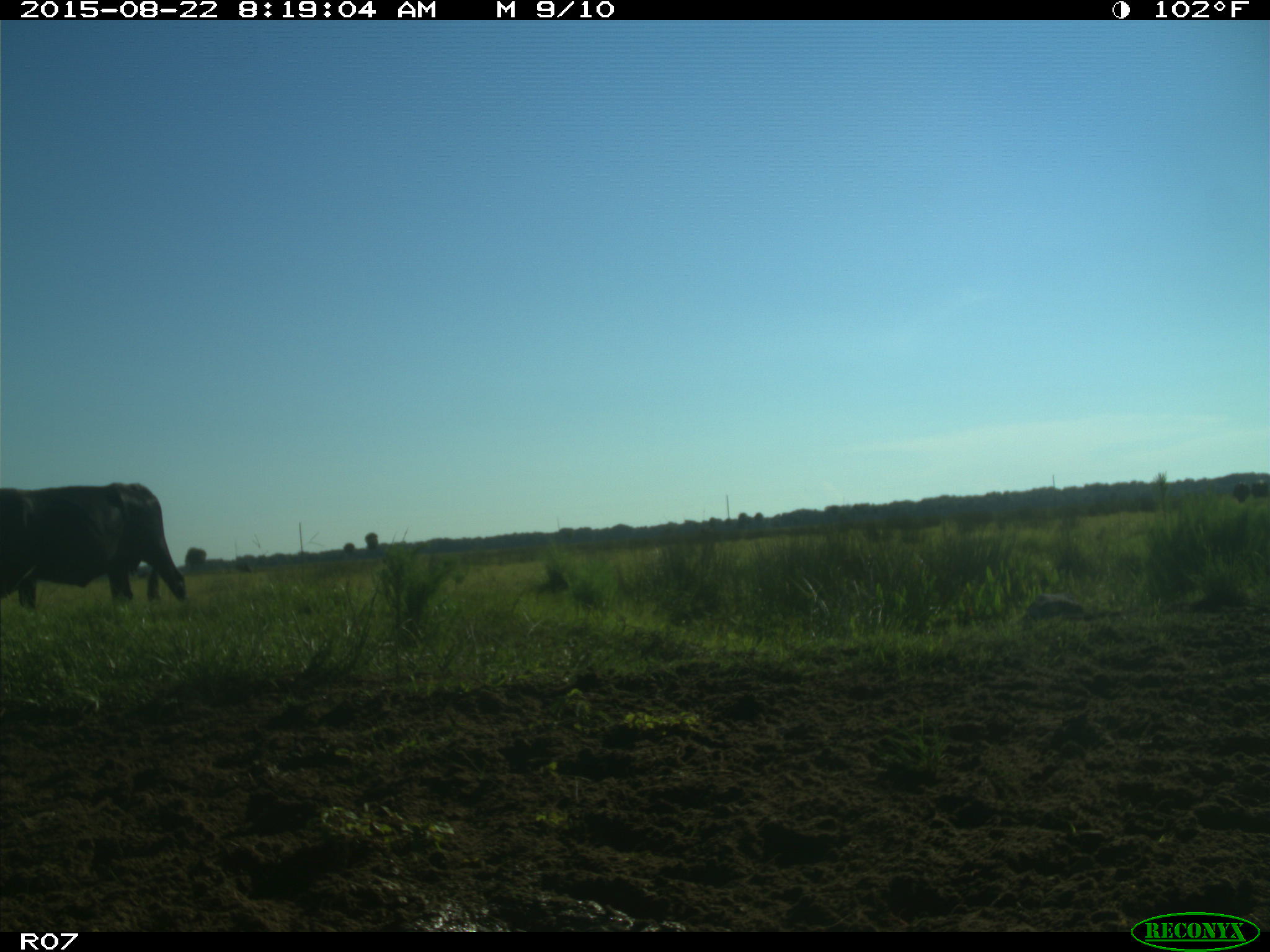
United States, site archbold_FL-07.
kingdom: Animalia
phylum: Chordata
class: Mammalia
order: Artiodactyla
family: Bovidae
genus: Bos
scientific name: Bos taurus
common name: domestic cow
Bos taurus (domestic cow).